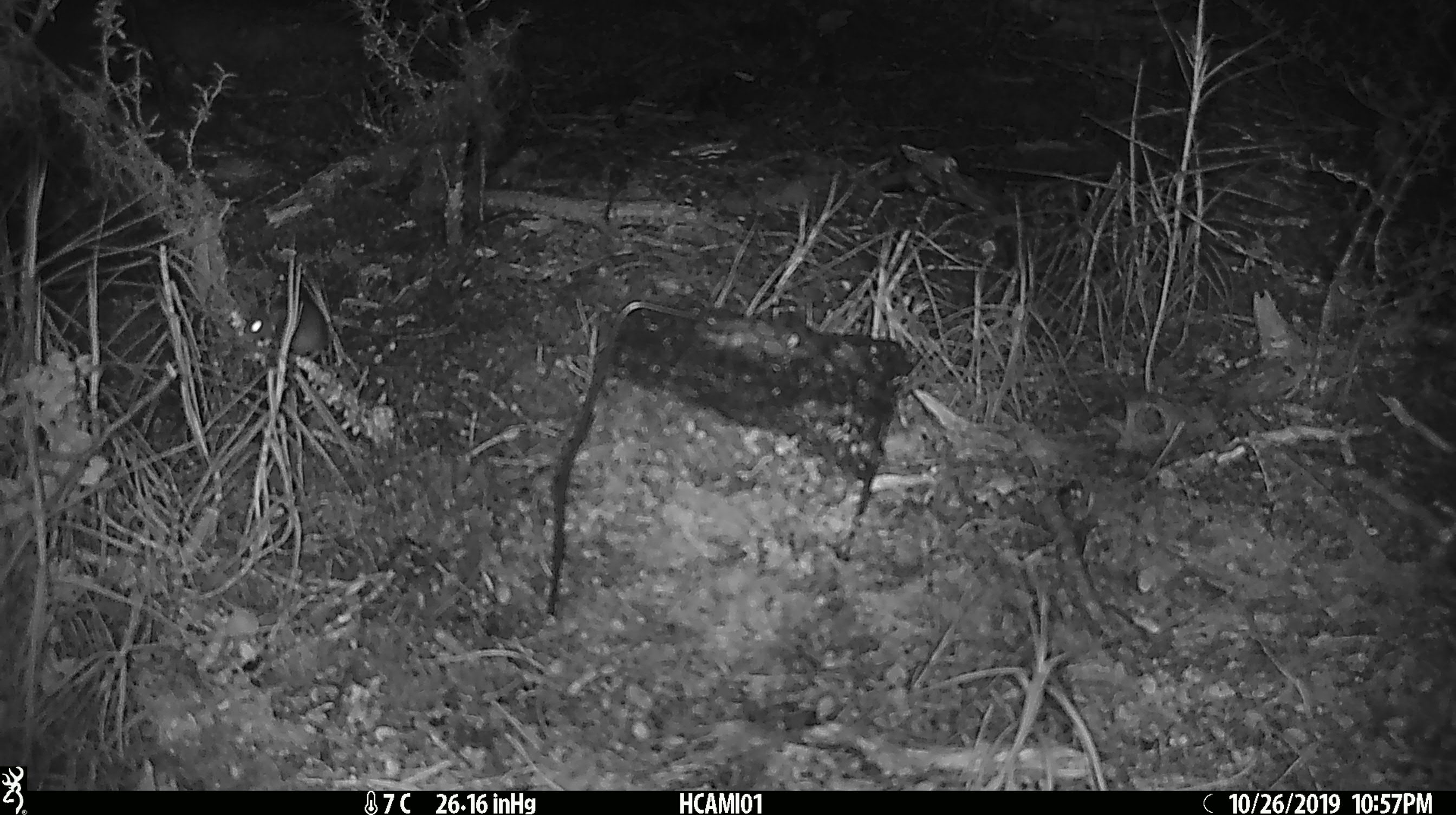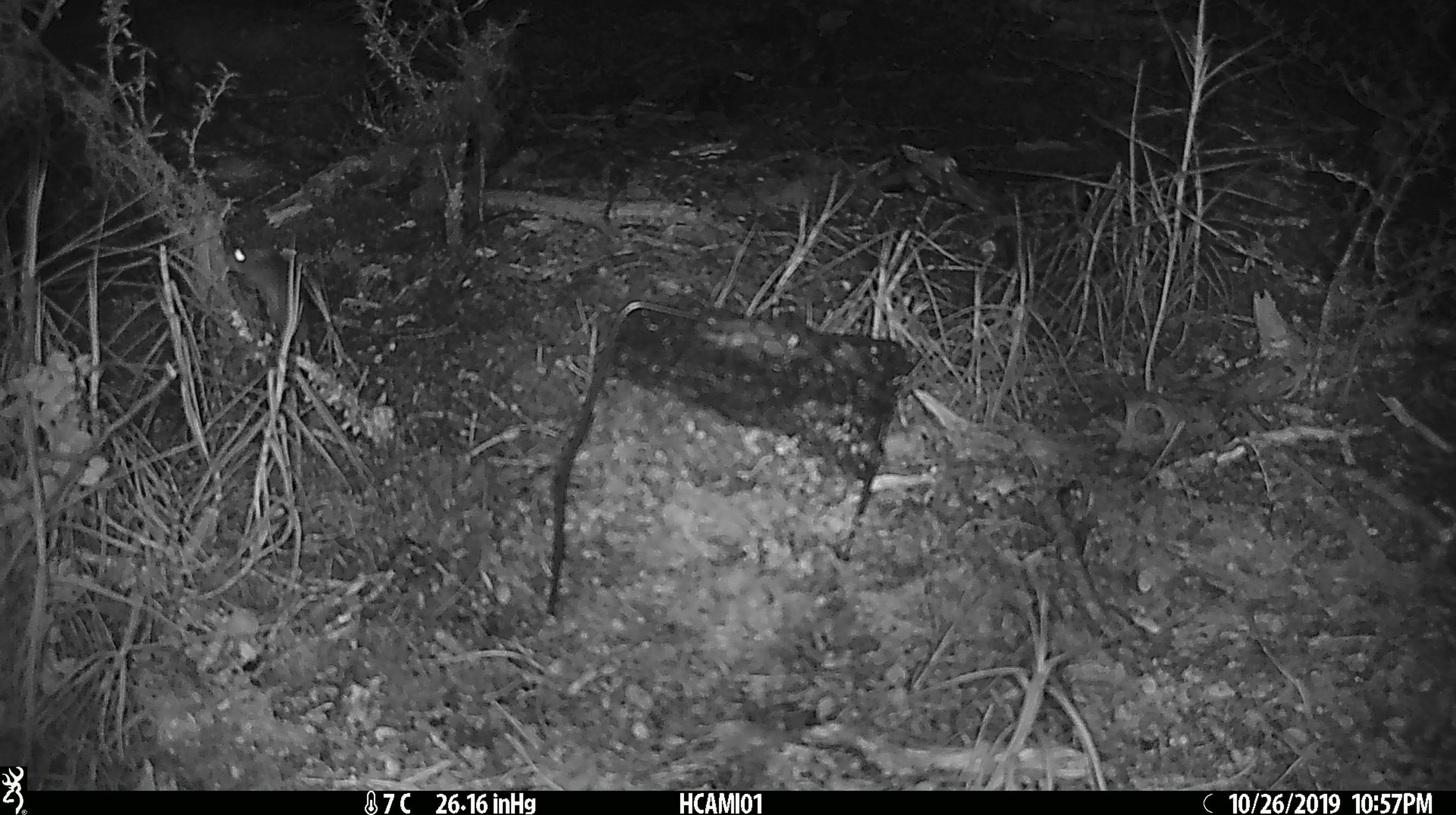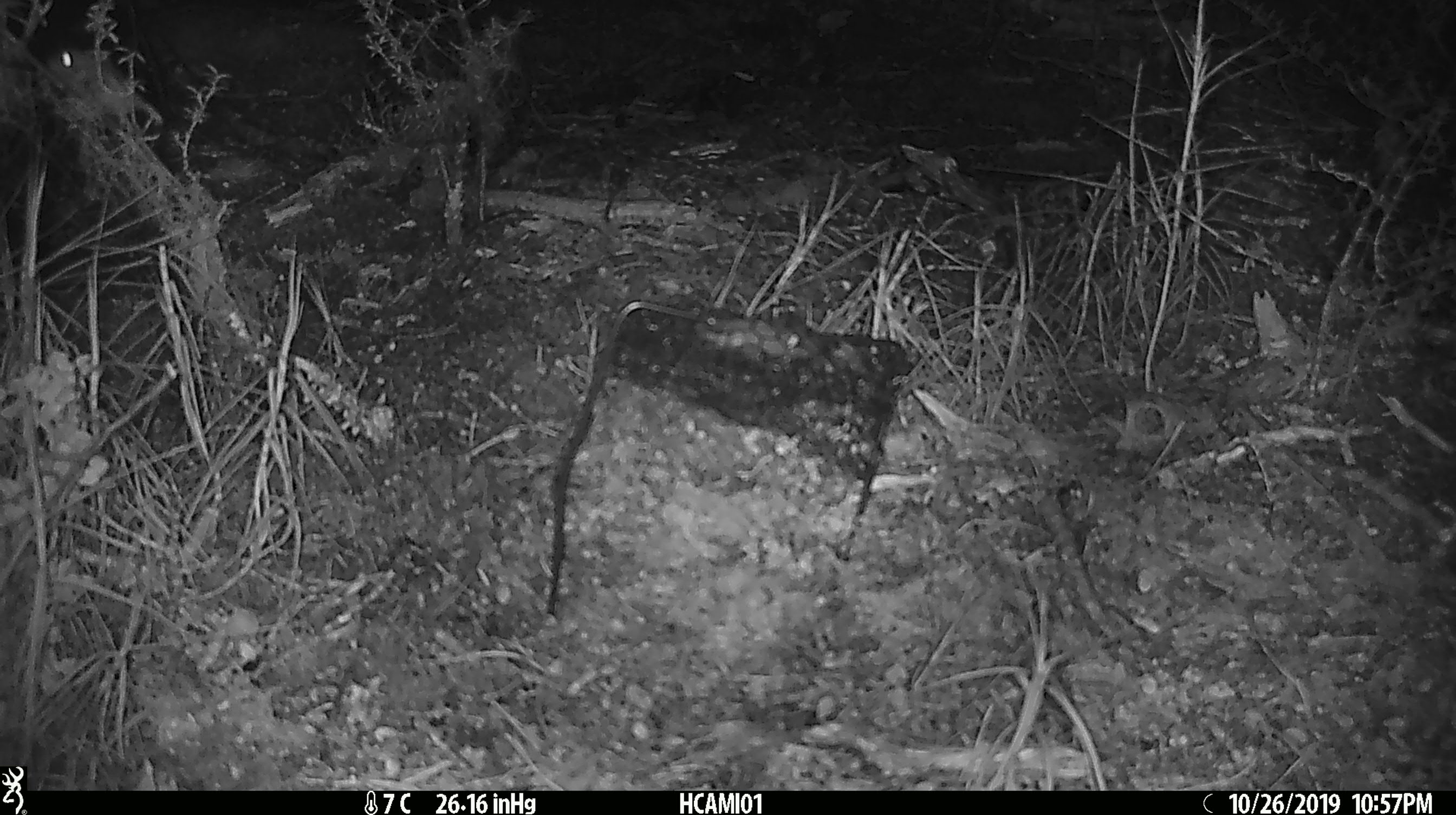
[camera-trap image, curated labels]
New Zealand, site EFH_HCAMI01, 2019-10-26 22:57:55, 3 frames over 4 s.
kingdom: Animalia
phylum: Chordata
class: Mammalia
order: Rodentia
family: Muridae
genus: Mus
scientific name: Mus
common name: mouse